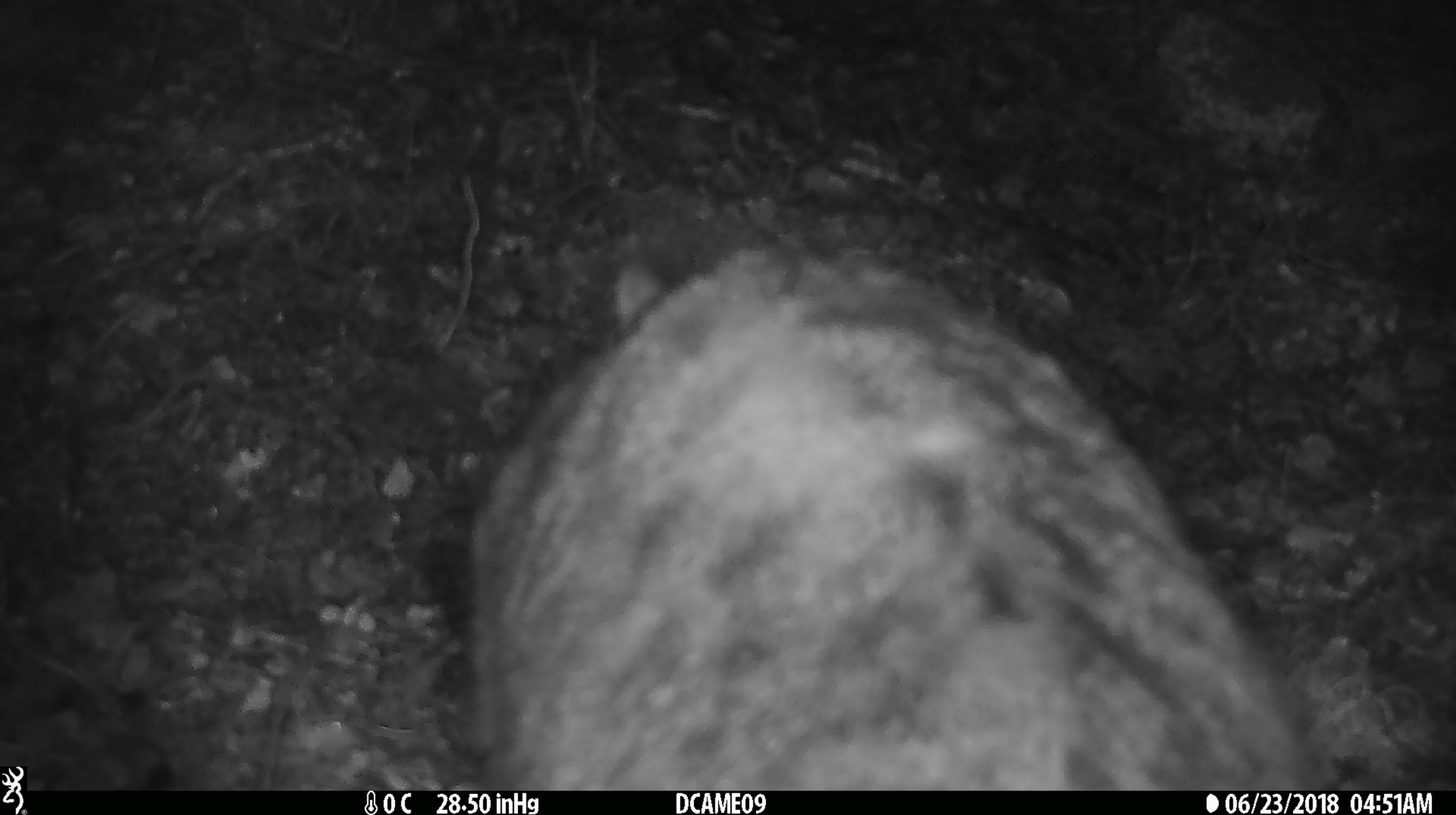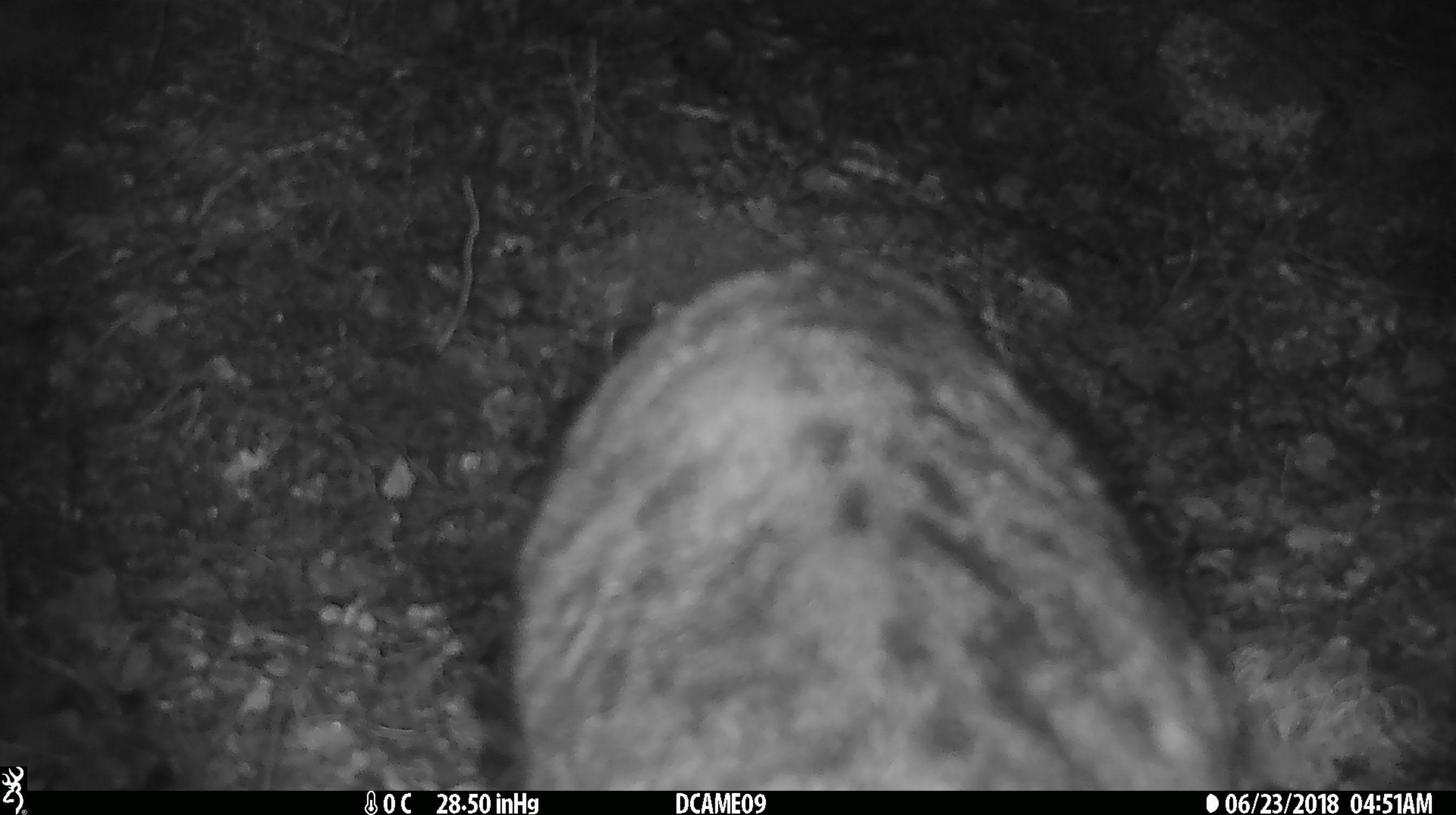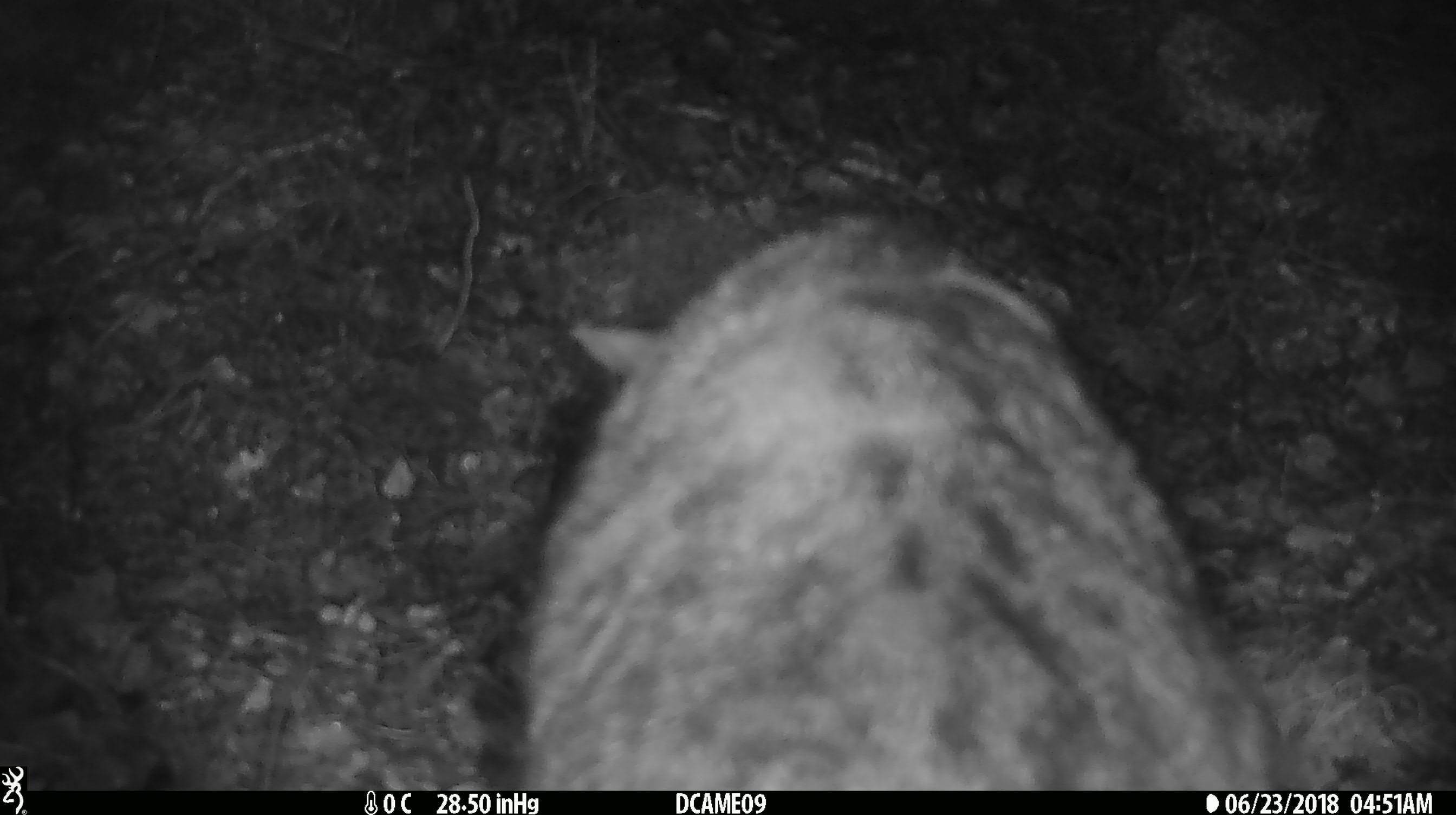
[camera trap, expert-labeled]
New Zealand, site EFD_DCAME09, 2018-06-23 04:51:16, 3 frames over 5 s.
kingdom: Animalia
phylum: Chordata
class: Mammalia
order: Carnivora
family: Felidae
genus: Felis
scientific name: Felis catus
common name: domestic cat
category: cat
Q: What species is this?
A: Cat (domestic cat) (Felis catus).